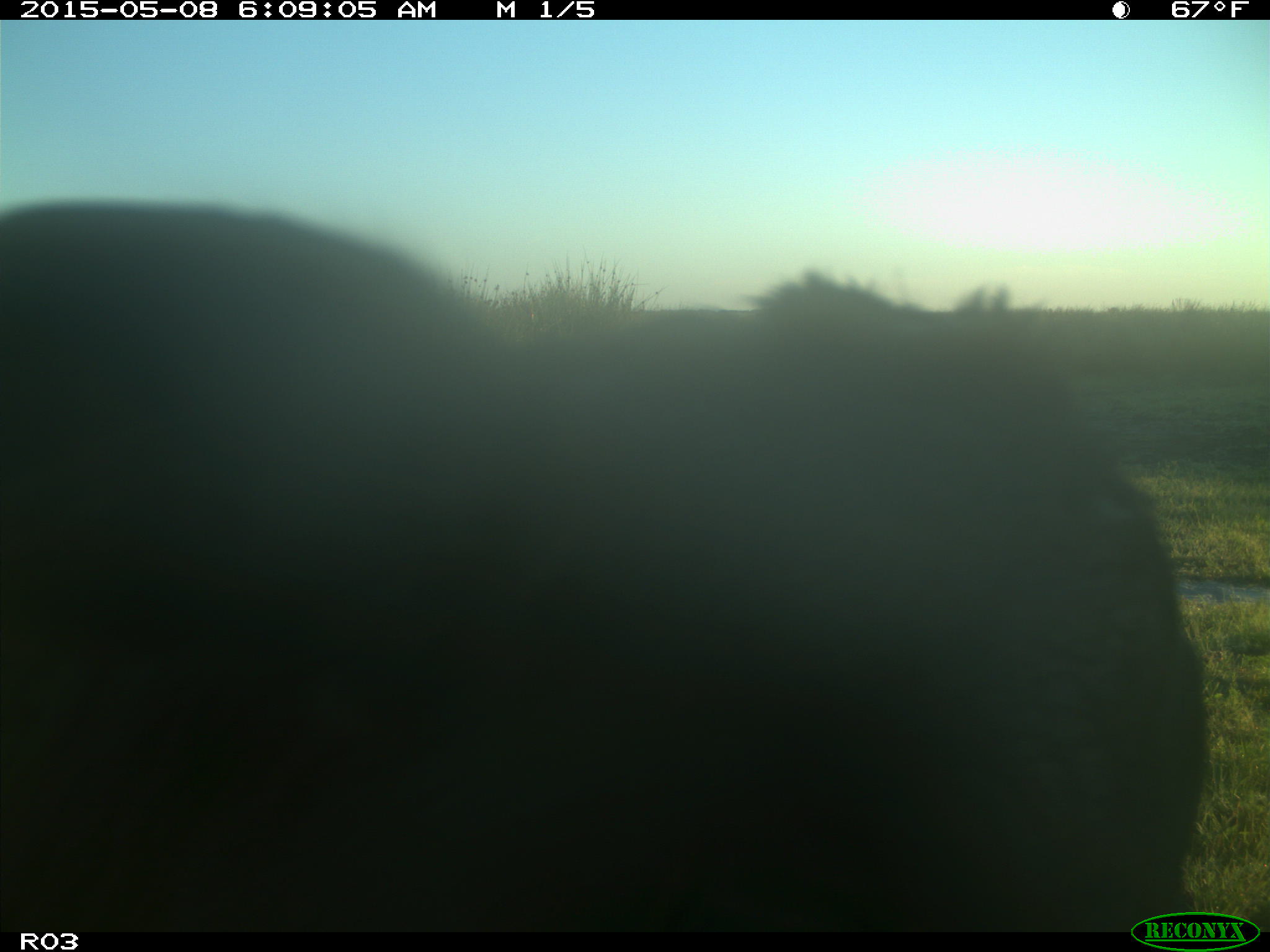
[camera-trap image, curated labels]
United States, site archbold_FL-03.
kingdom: Animalia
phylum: Chordata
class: Mammalia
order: Artiodactyla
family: Bovidae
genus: Bos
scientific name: Bos taurus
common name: domestic cow